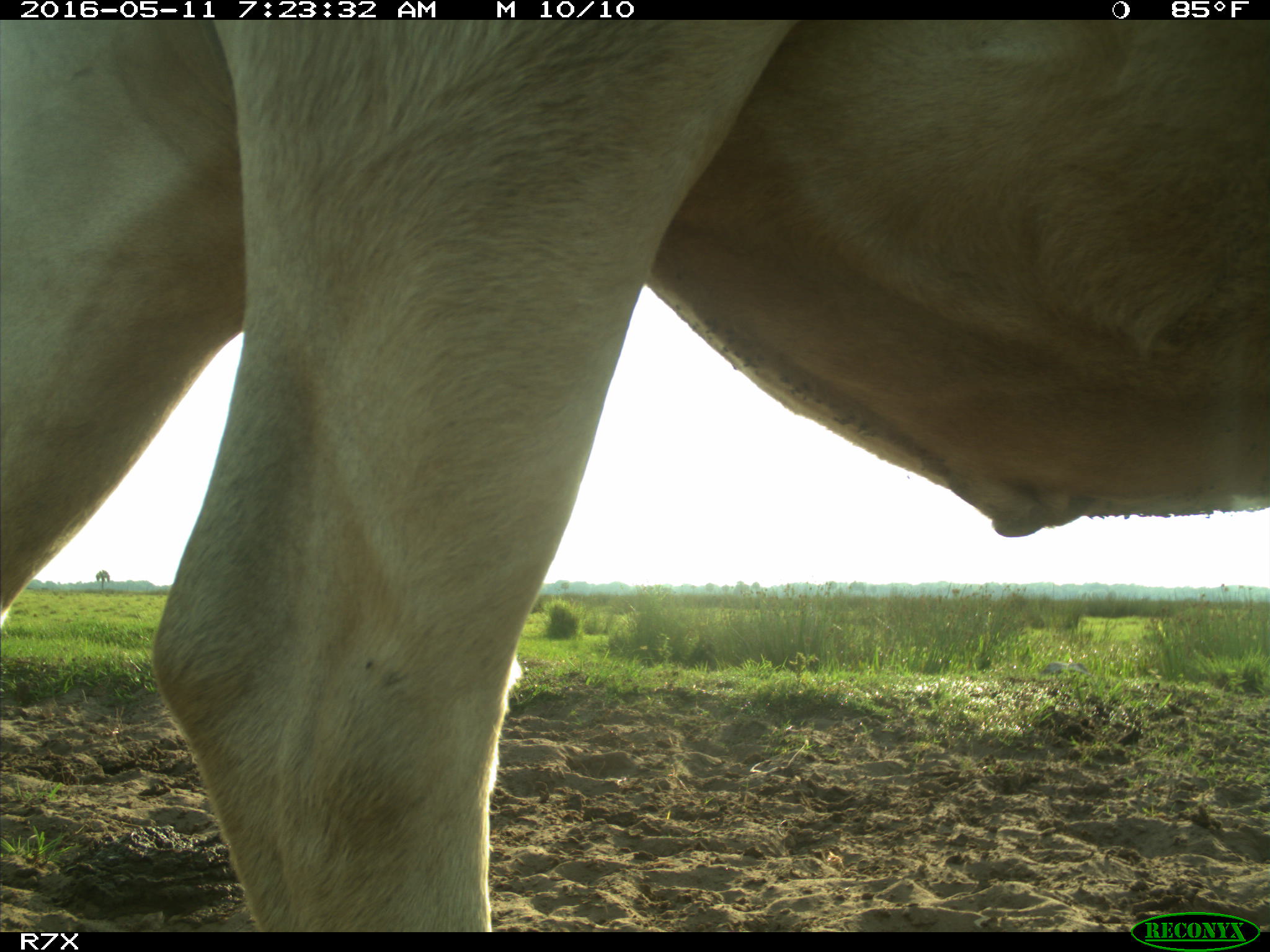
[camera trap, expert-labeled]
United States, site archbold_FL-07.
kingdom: Animalia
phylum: Chordata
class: Mammalia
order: Artiodactyla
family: Bovidae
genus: Bos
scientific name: Bos taurus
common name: domestic cow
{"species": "Bos taurus (domestic cow)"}